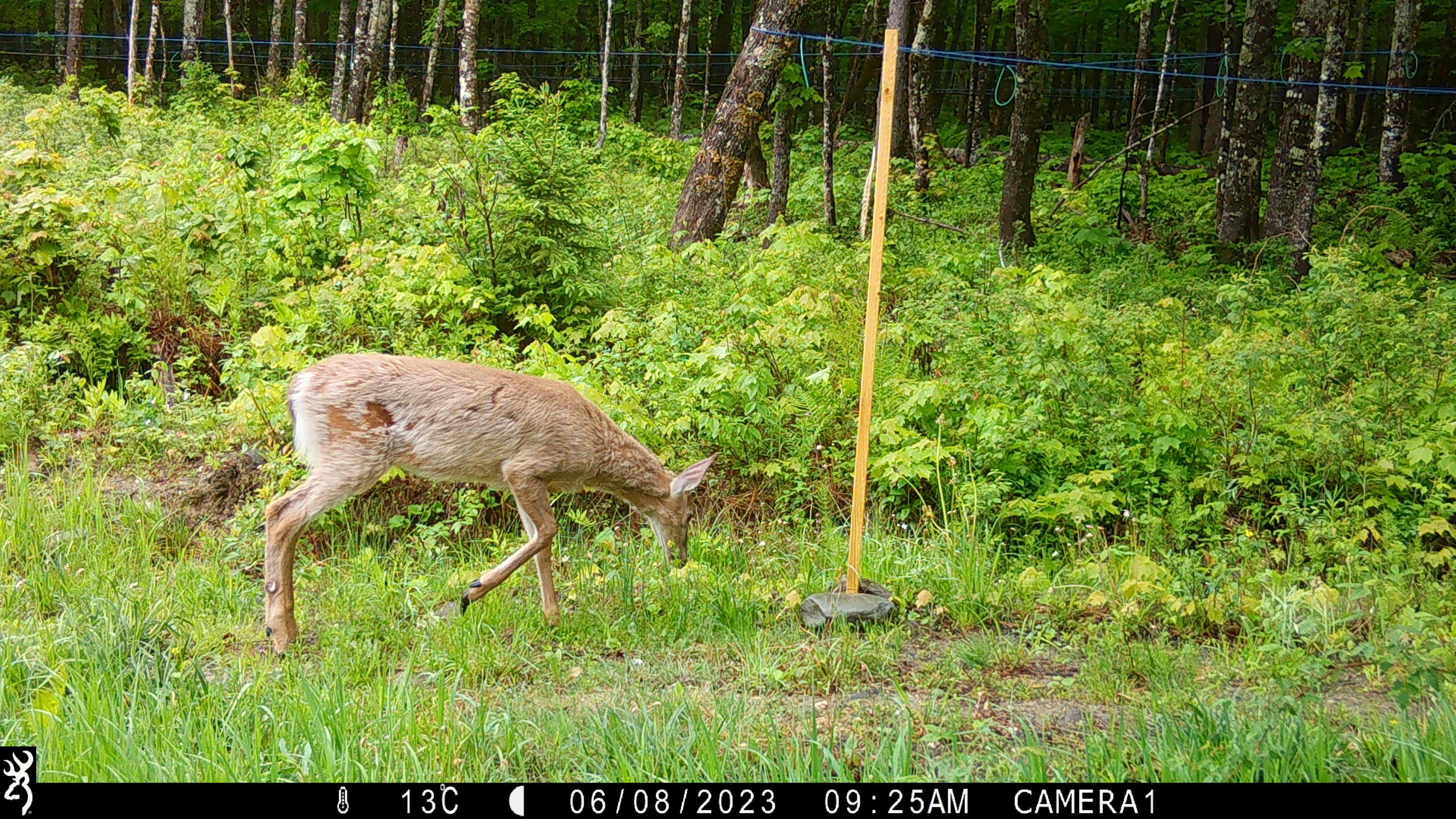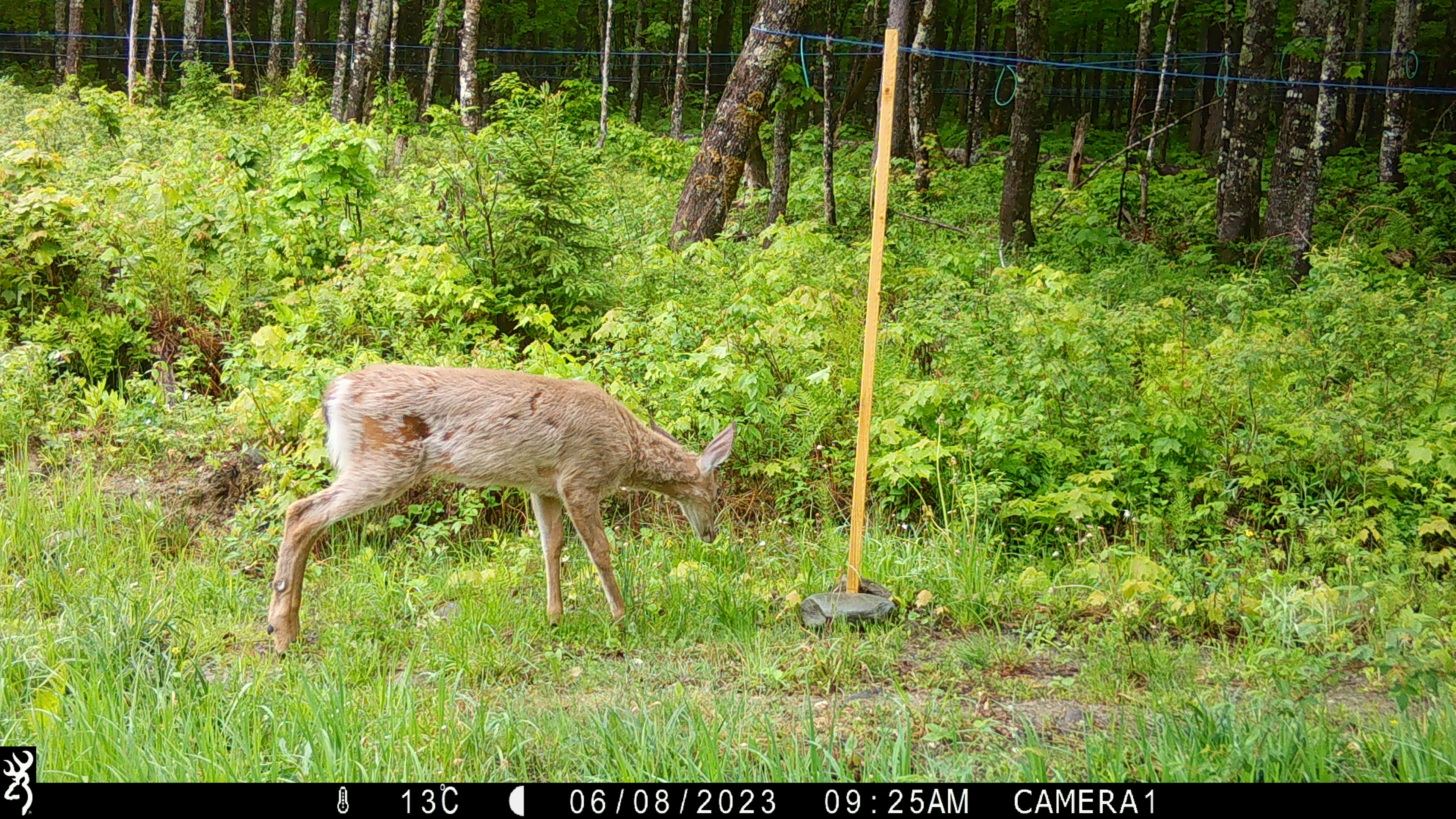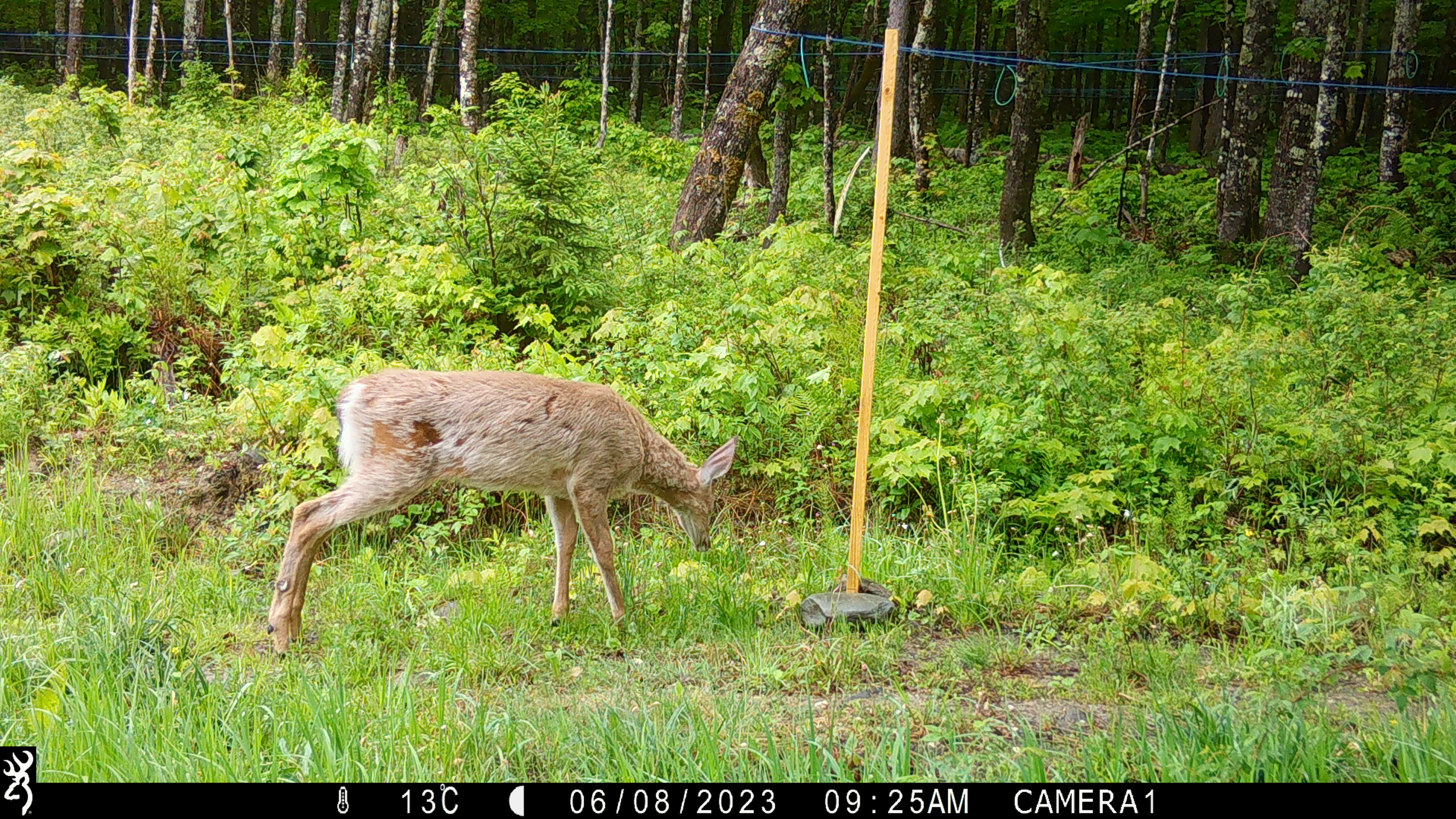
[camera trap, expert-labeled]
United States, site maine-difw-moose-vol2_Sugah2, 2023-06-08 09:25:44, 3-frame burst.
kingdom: Animalia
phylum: Chordata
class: Mammalia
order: Artiodactyla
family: Cervidae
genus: Odocoileus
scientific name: Odocoileus virginianus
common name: white-tailed deer